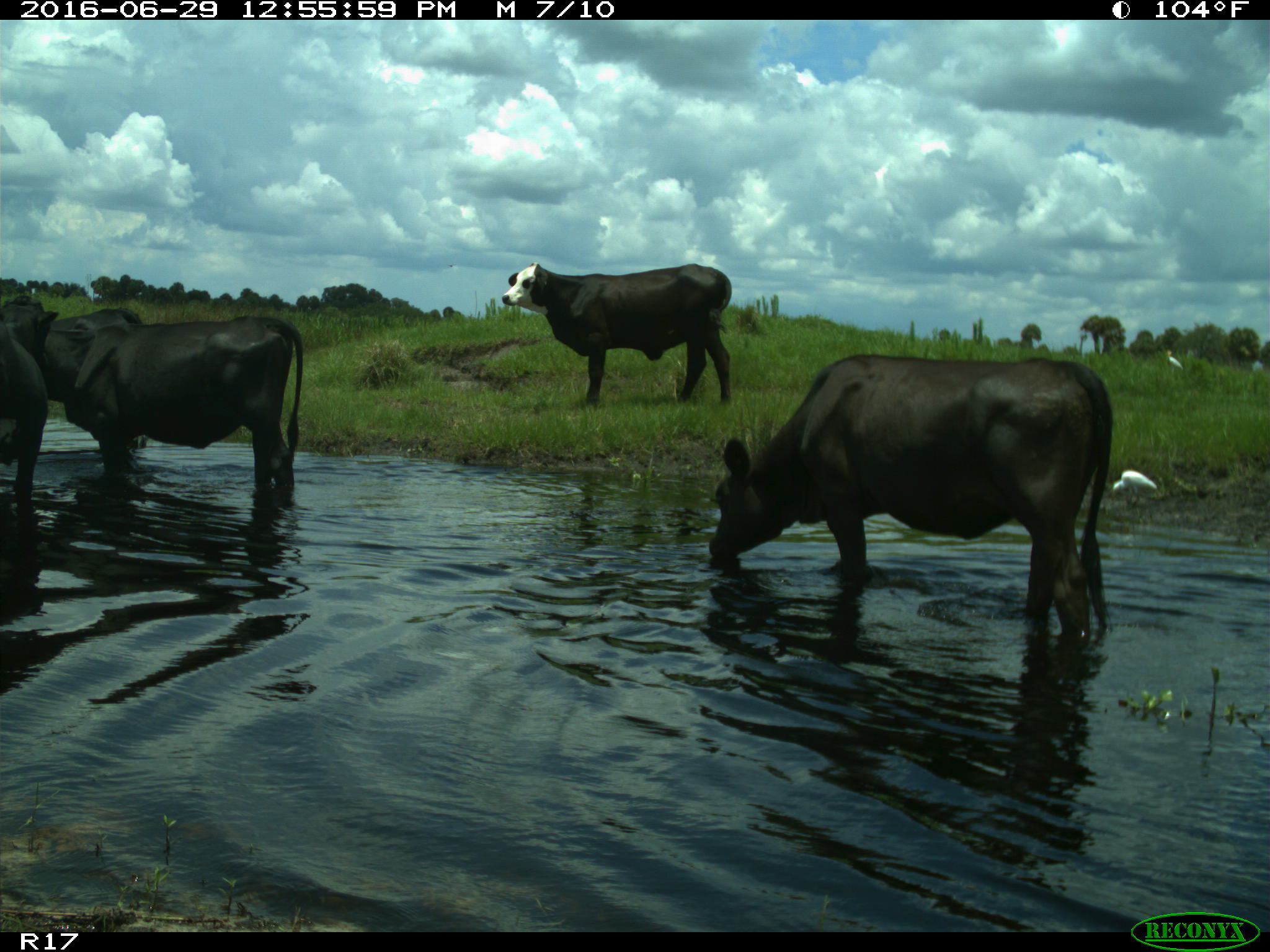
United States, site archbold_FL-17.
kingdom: Animalia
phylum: Chordata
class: Mammalia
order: Artiodactyla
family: Bovidae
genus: Bos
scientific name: Bos taurus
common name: domestic cow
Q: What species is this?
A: Bos taurus (domestic cow).